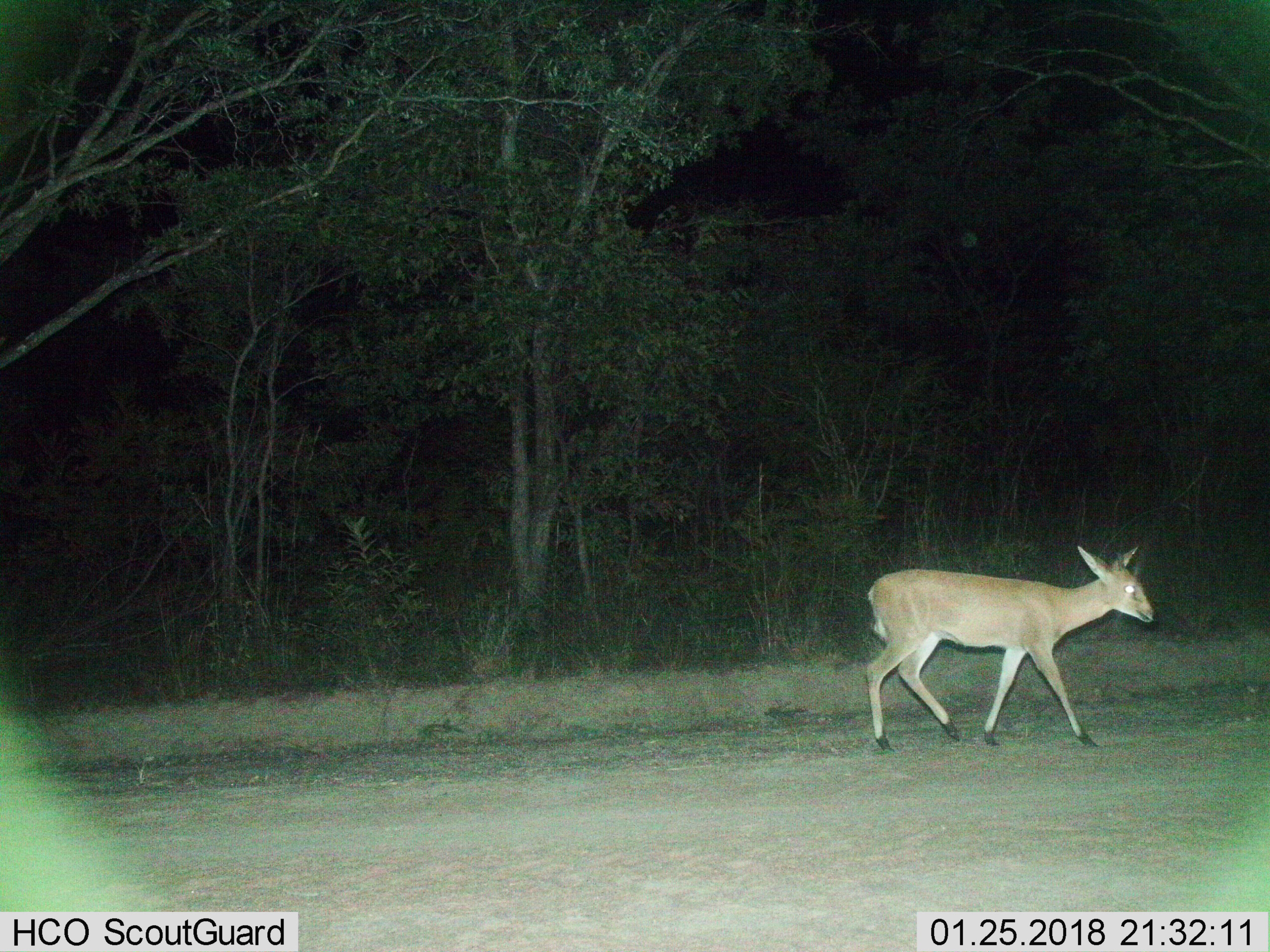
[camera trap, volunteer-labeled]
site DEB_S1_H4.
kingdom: Animalia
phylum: Chordata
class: Mammalia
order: Artiodactyla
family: Bovidae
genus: Sylvicapra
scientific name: Sylvicapra grimmia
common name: common duiker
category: duikercommongrey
Duikercommongrey (common duiker) (Sylvicapra grimmia), count 1. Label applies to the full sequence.